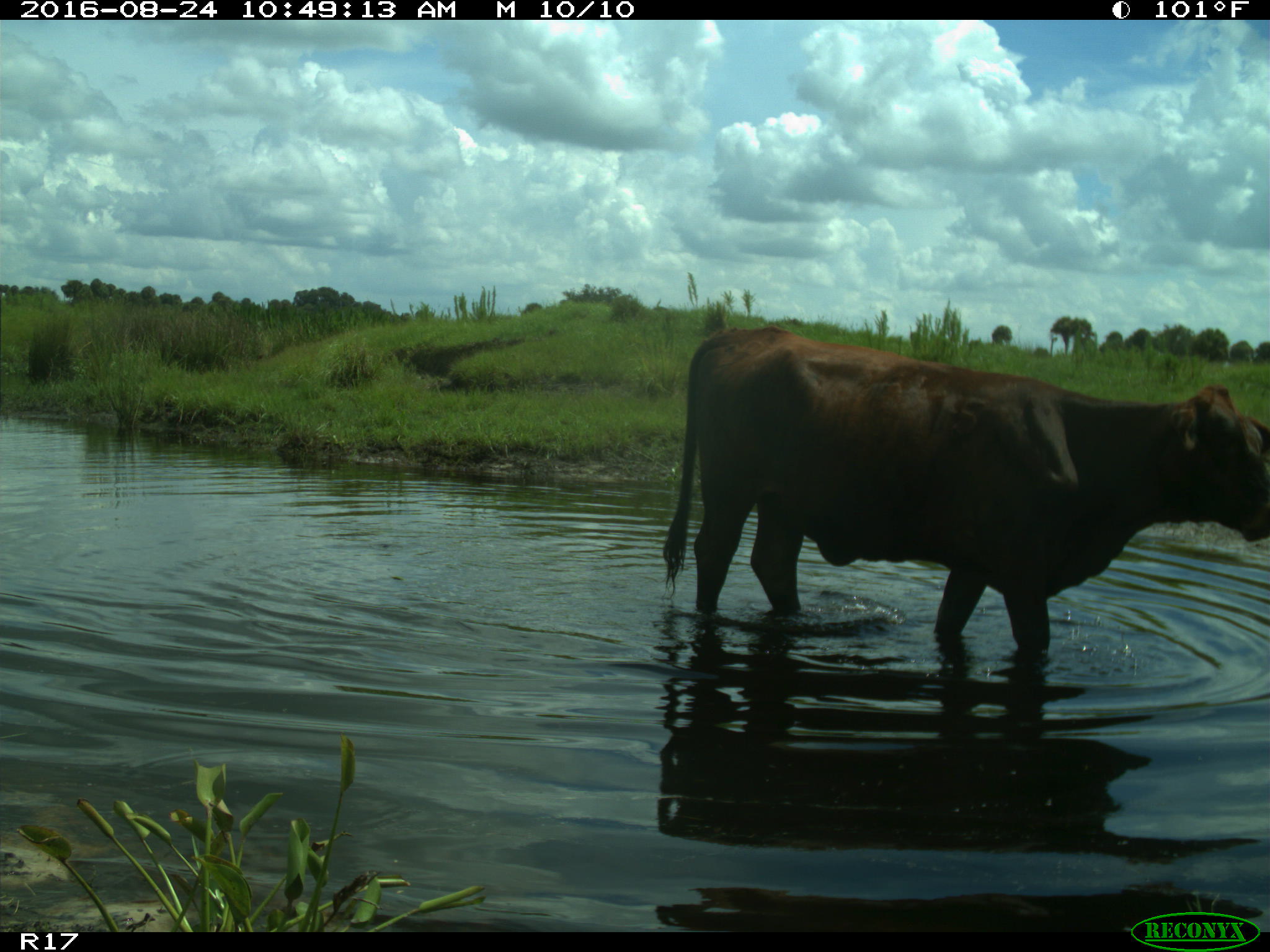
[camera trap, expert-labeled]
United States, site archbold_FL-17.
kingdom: Animalia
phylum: Chordata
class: Mammalia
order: Artiodactyla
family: Bovidae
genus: Bos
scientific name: Bos taurus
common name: domestic cow